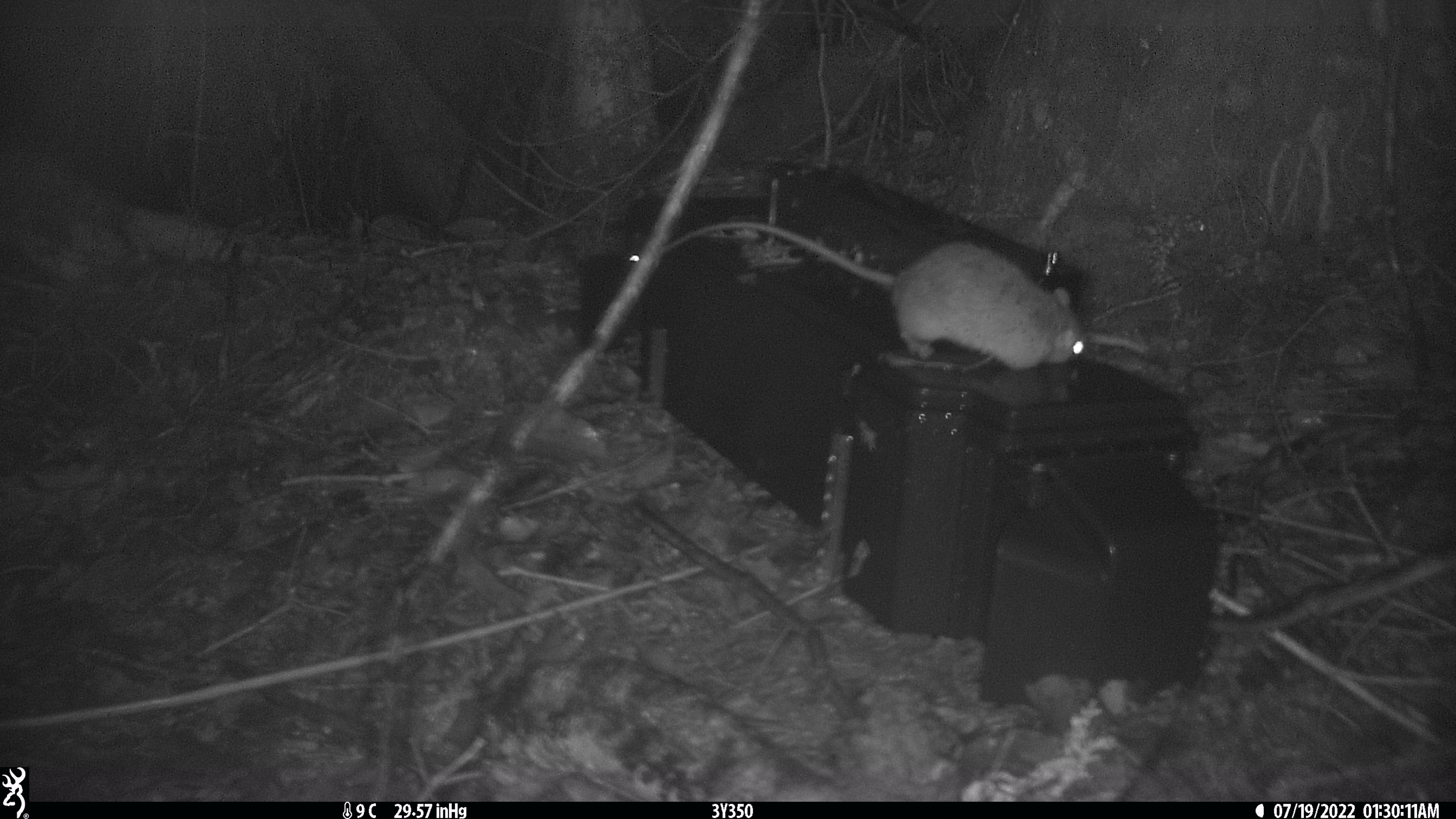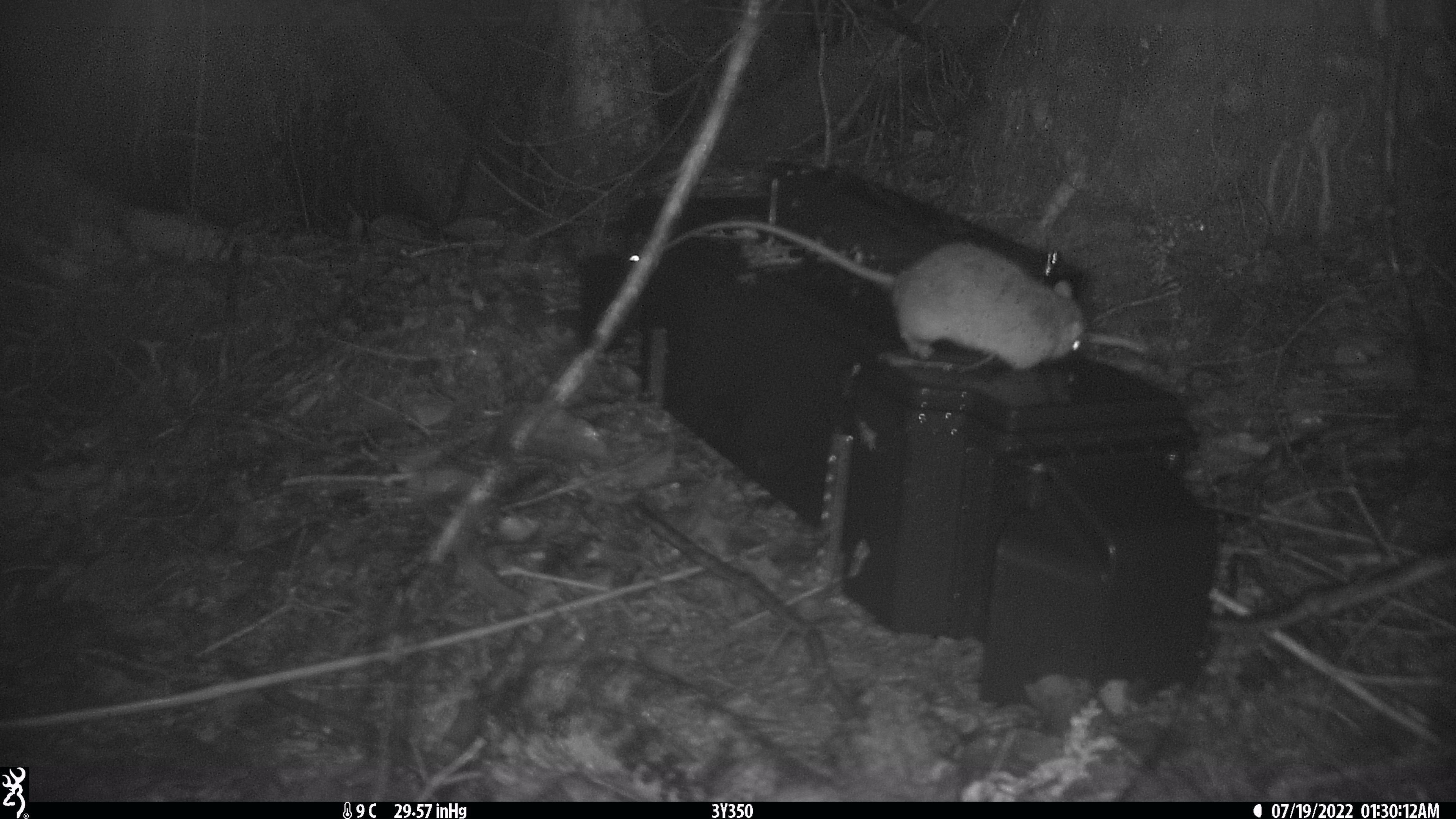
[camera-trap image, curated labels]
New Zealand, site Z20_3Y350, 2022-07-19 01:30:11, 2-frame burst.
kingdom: Animalia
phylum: Chordata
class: Mammalia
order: Rodentia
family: Muridae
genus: Rattus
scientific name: Rattus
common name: rat